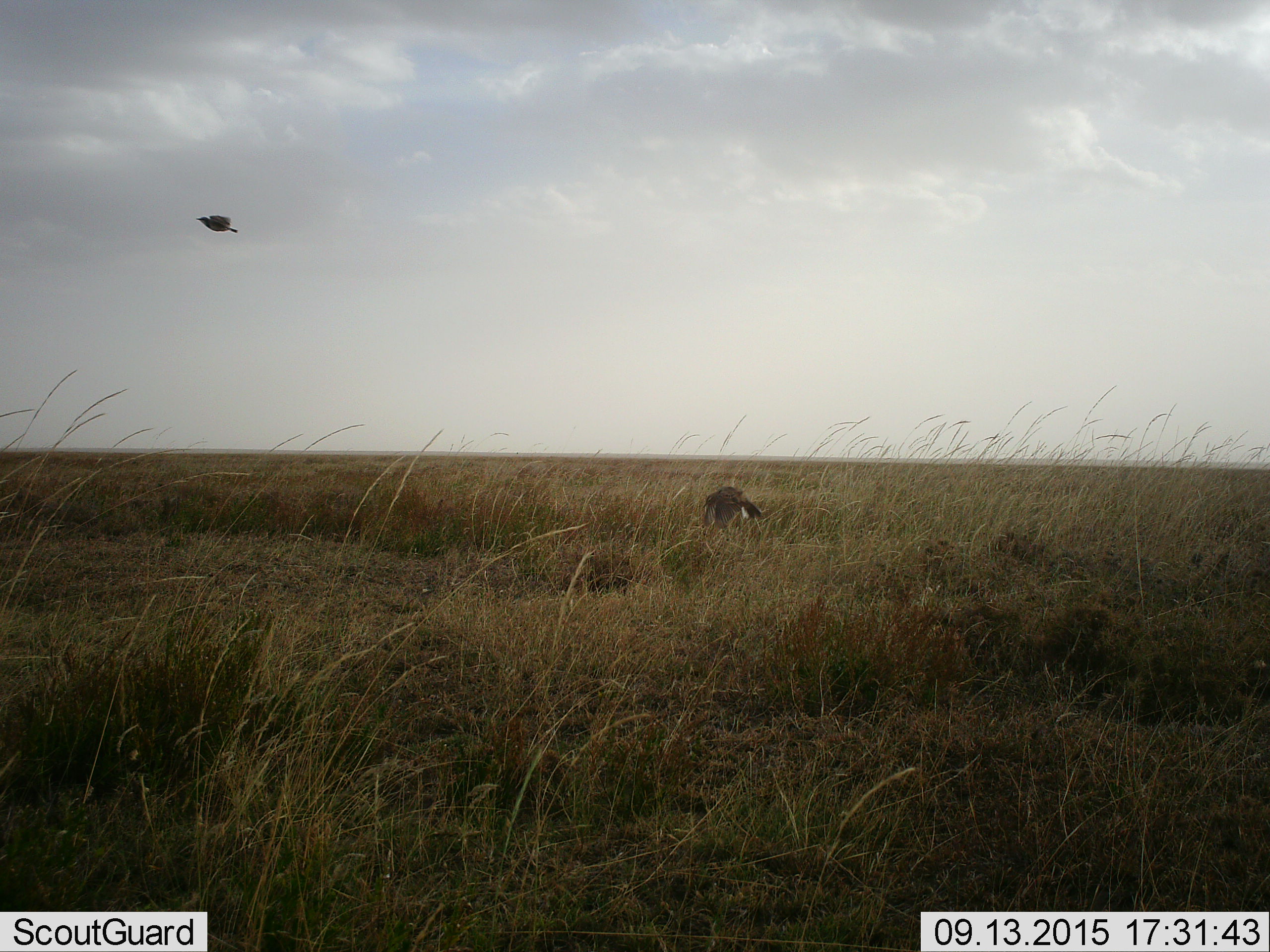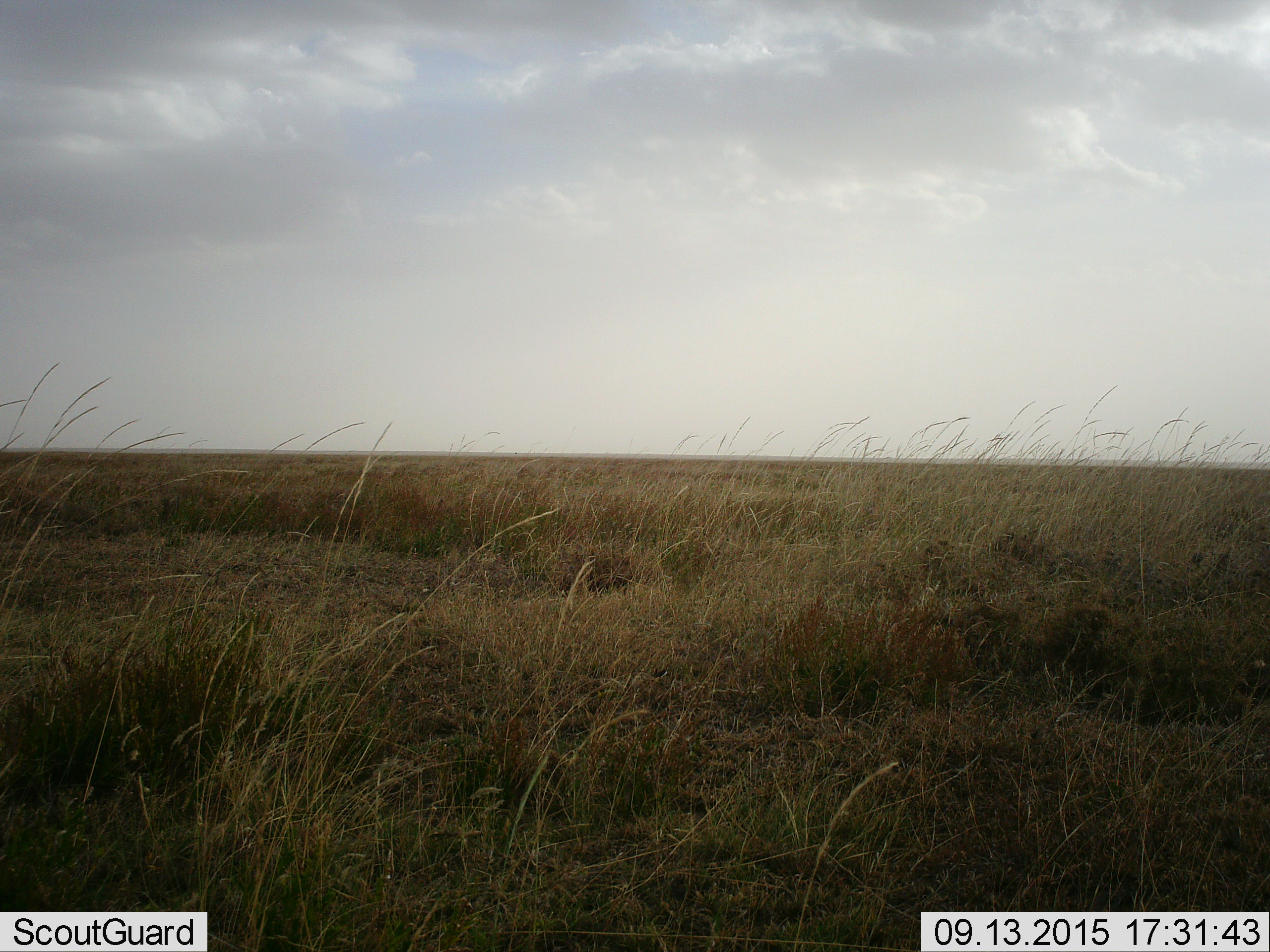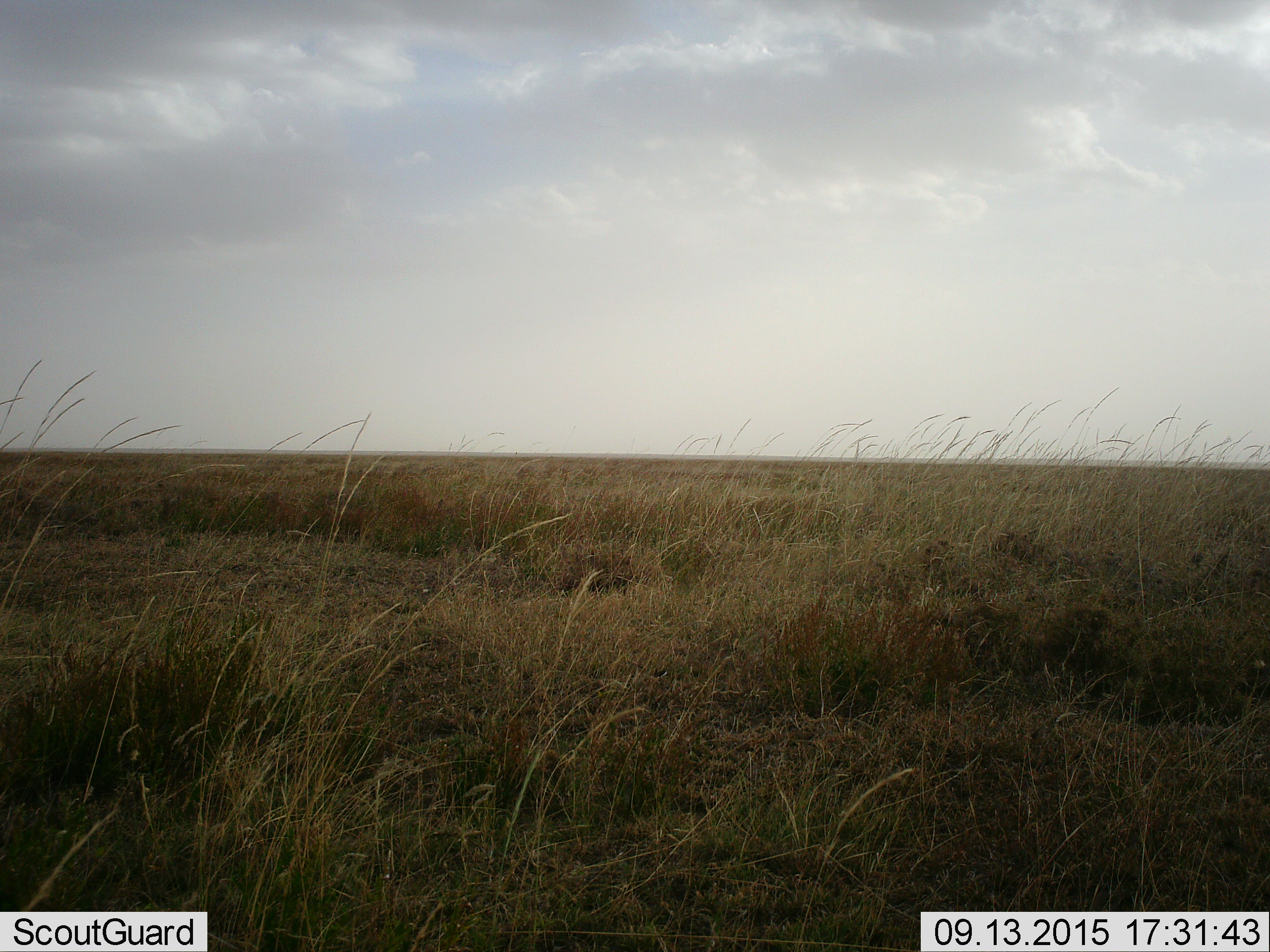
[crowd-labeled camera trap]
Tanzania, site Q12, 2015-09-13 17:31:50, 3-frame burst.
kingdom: Animalia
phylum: Chordata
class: Aves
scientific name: Aves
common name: bird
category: otherbird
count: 2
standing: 0%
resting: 0%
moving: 100%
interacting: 0%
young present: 0%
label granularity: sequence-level